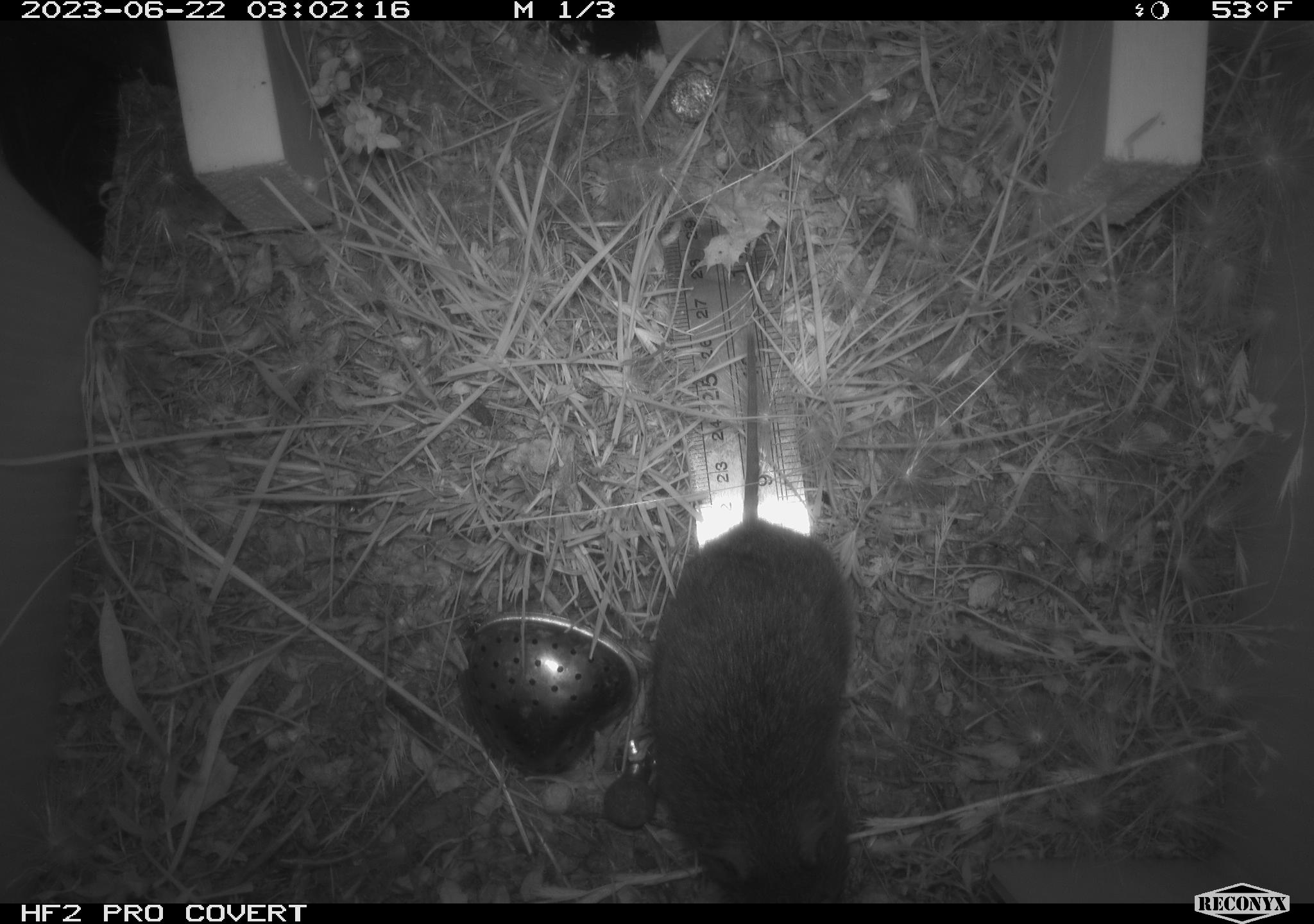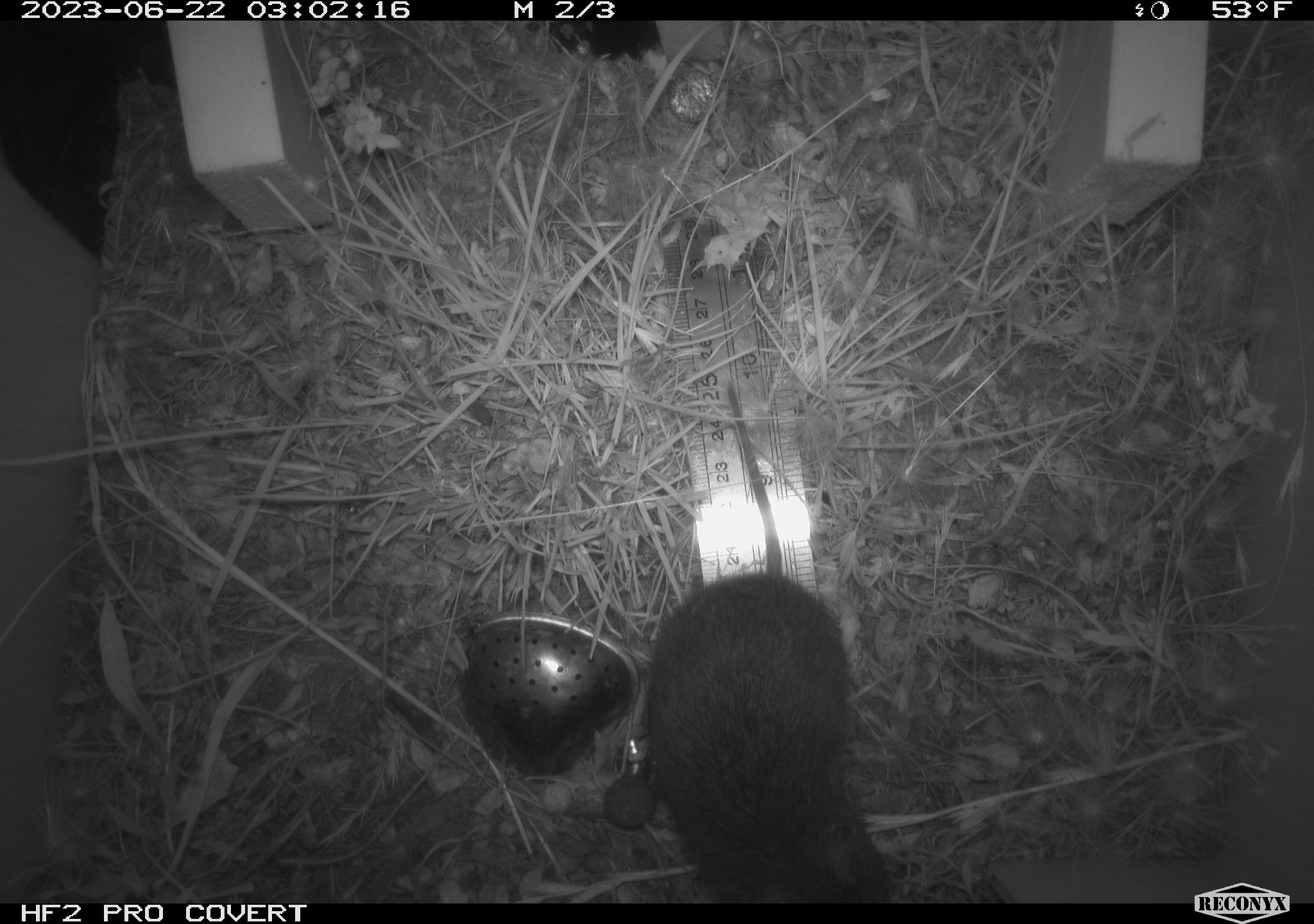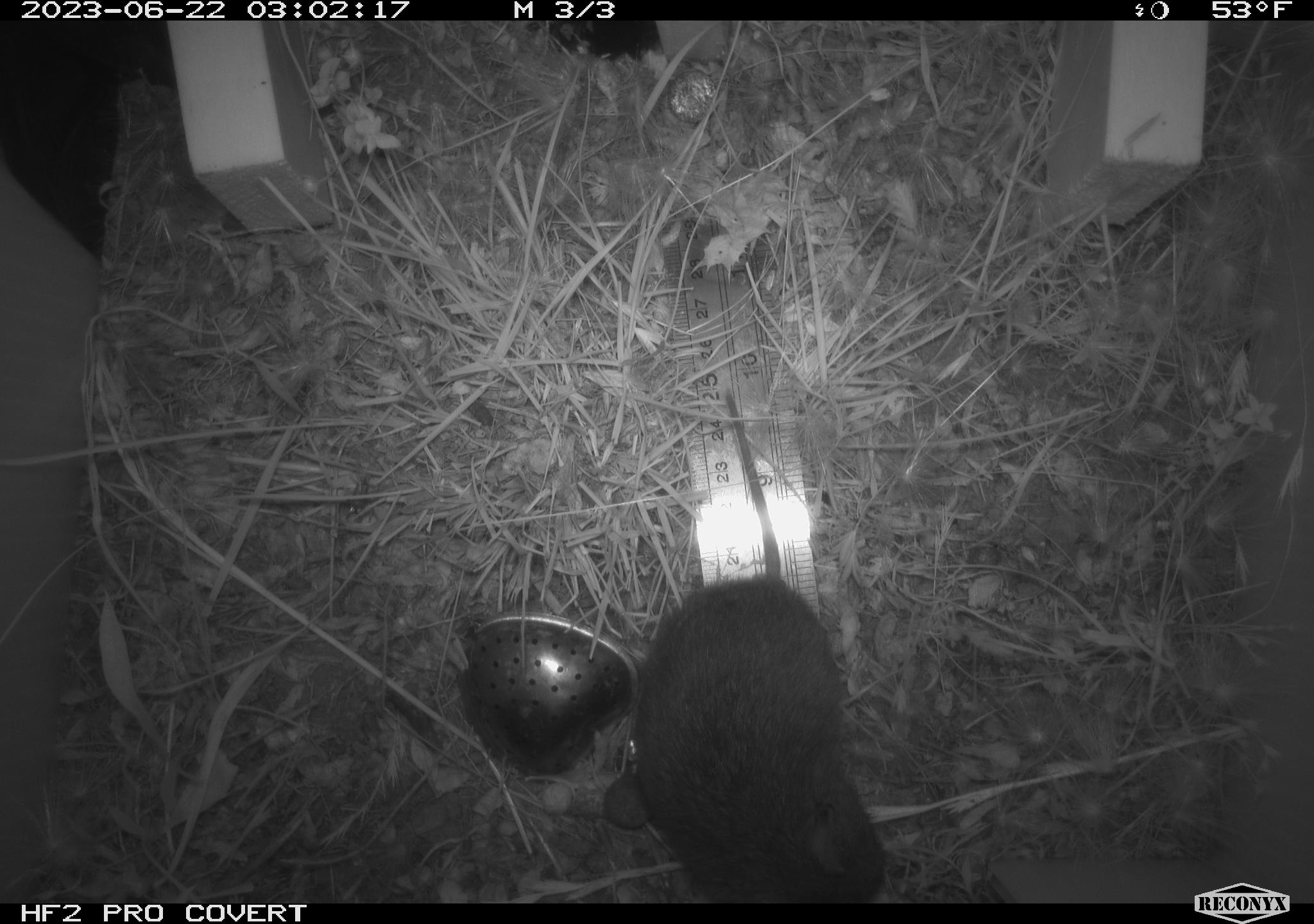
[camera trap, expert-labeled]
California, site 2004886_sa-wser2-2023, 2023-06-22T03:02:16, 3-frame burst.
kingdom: Animalia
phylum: Chordata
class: Mammalia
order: Rodentia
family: Cricetidae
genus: Microtus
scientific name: Microtus californicus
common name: california vole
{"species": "california vole (Microtus californicus)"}